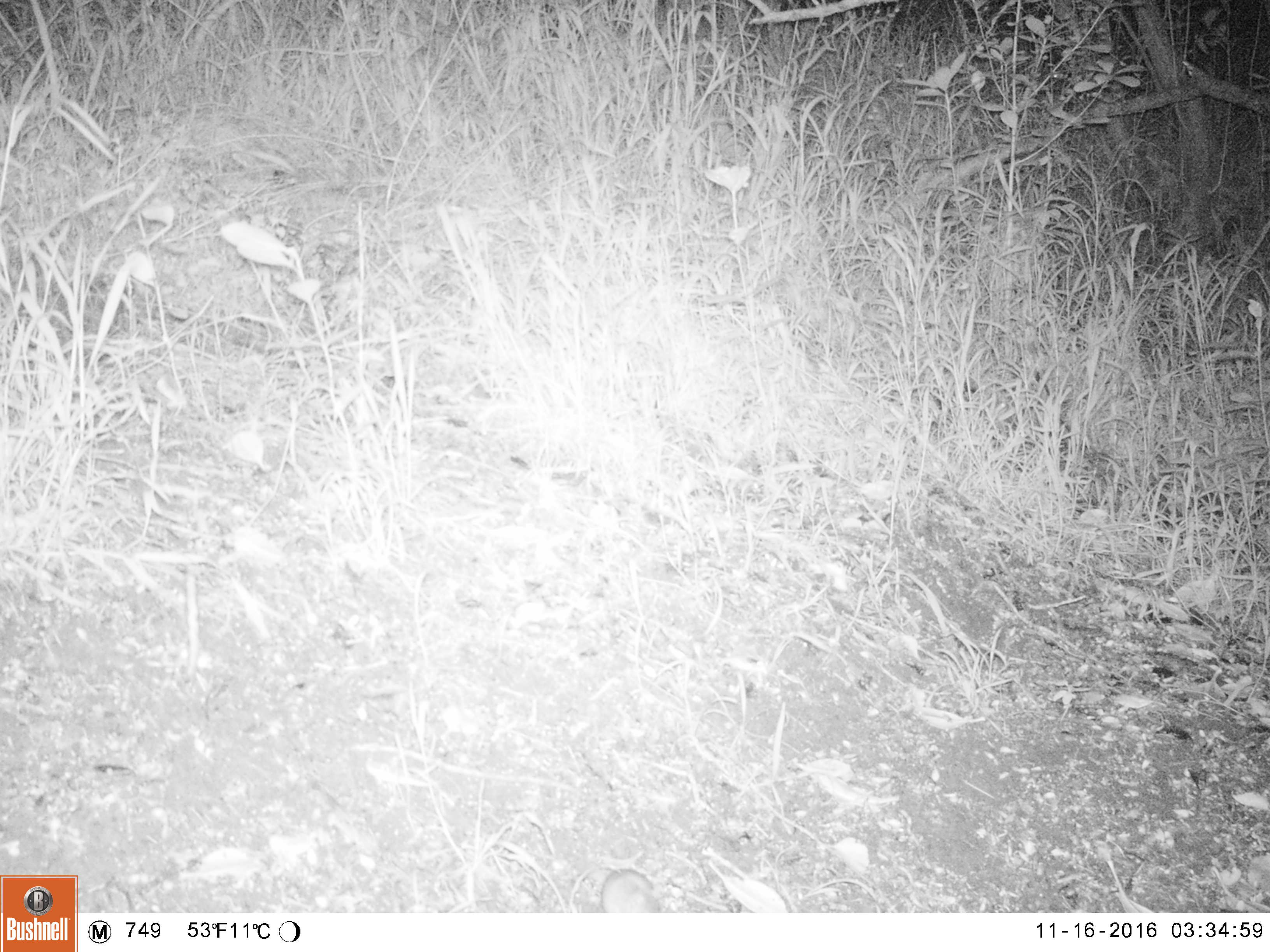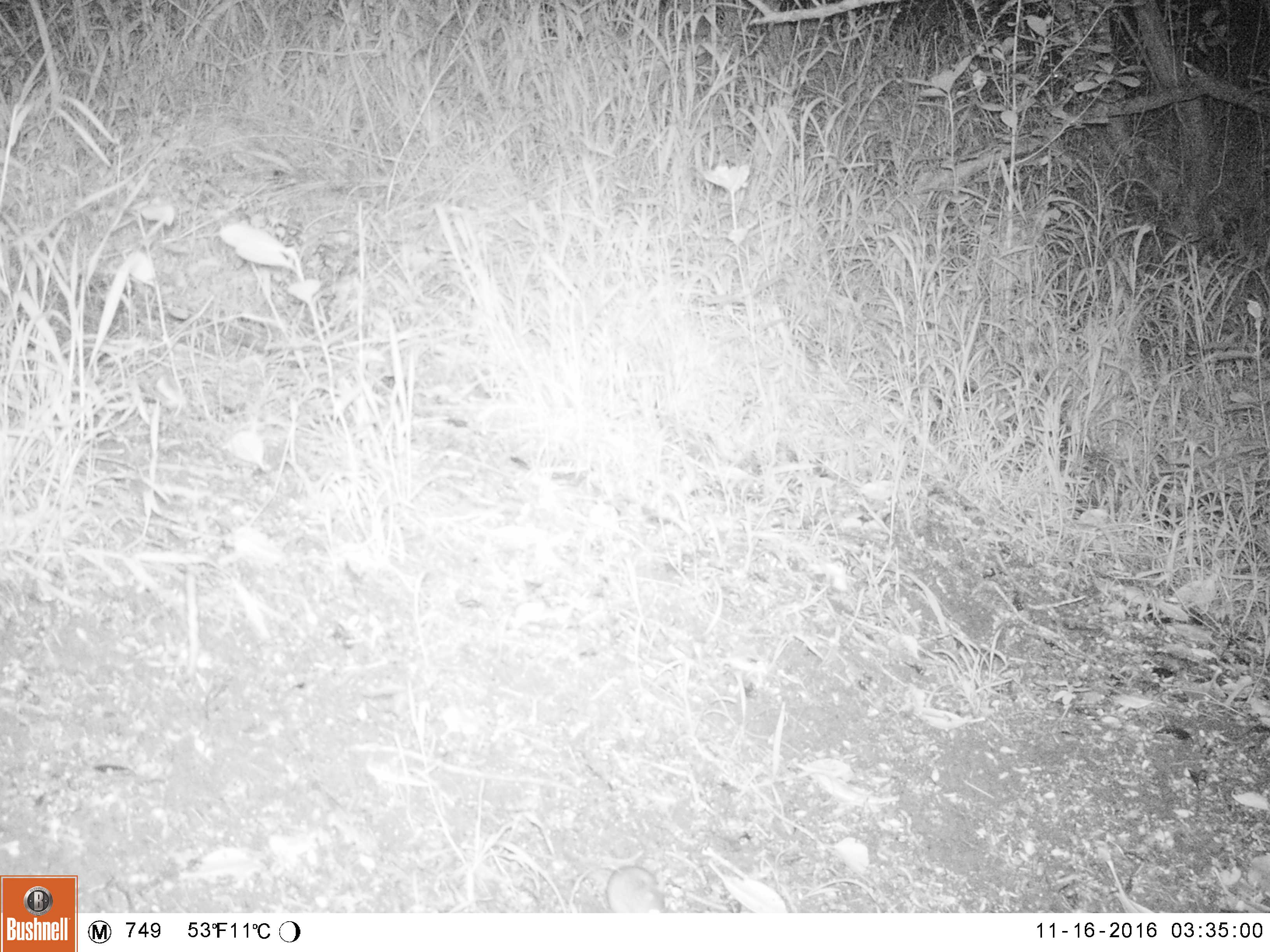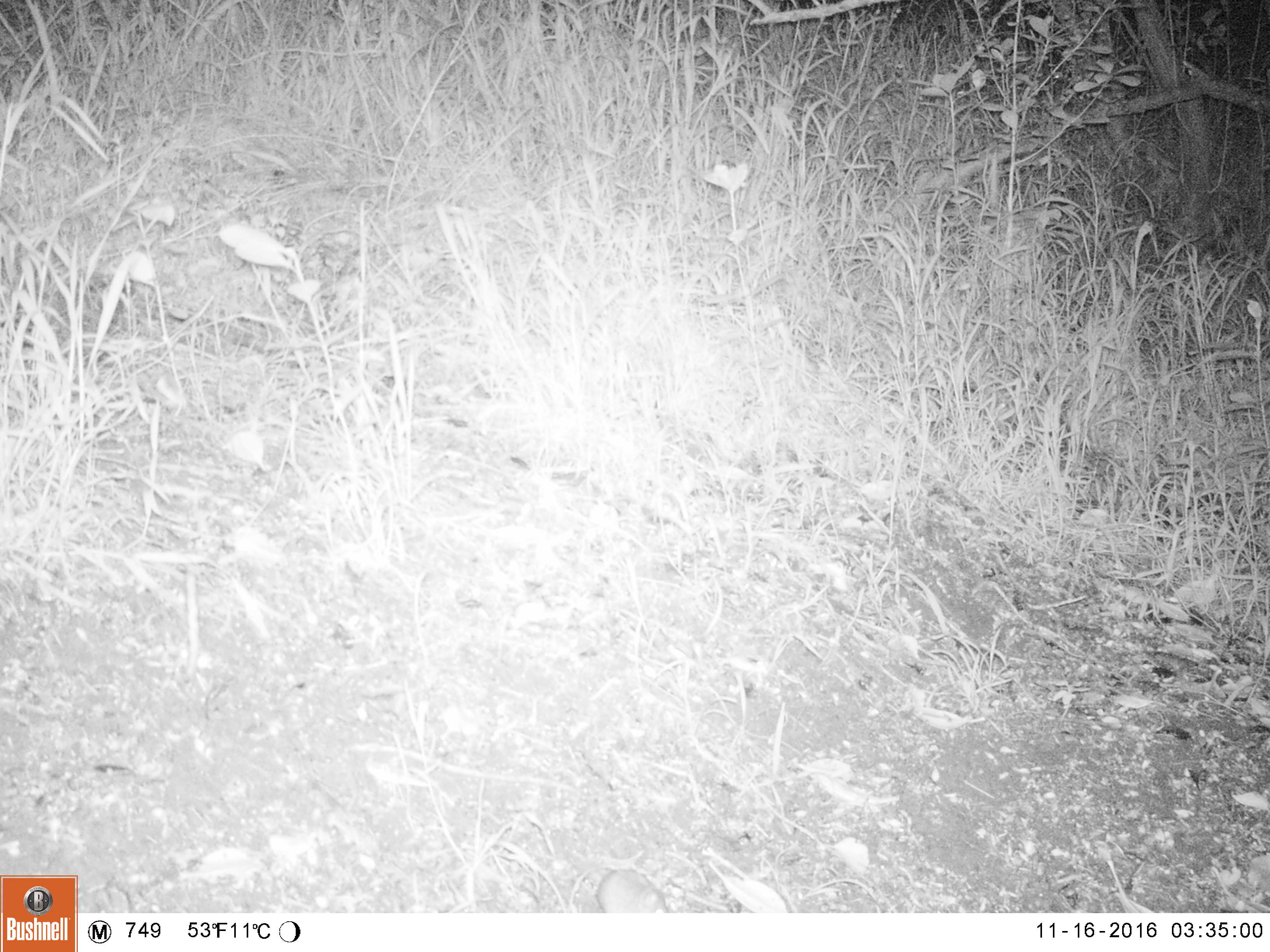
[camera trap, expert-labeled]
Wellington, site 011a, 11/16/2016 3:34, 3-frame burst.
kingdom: Animalia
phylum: Chordata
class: Mammalia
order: Rodentia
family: Muridae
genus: Mus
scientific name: Mus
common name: mouse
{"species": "mouse (Mus)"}